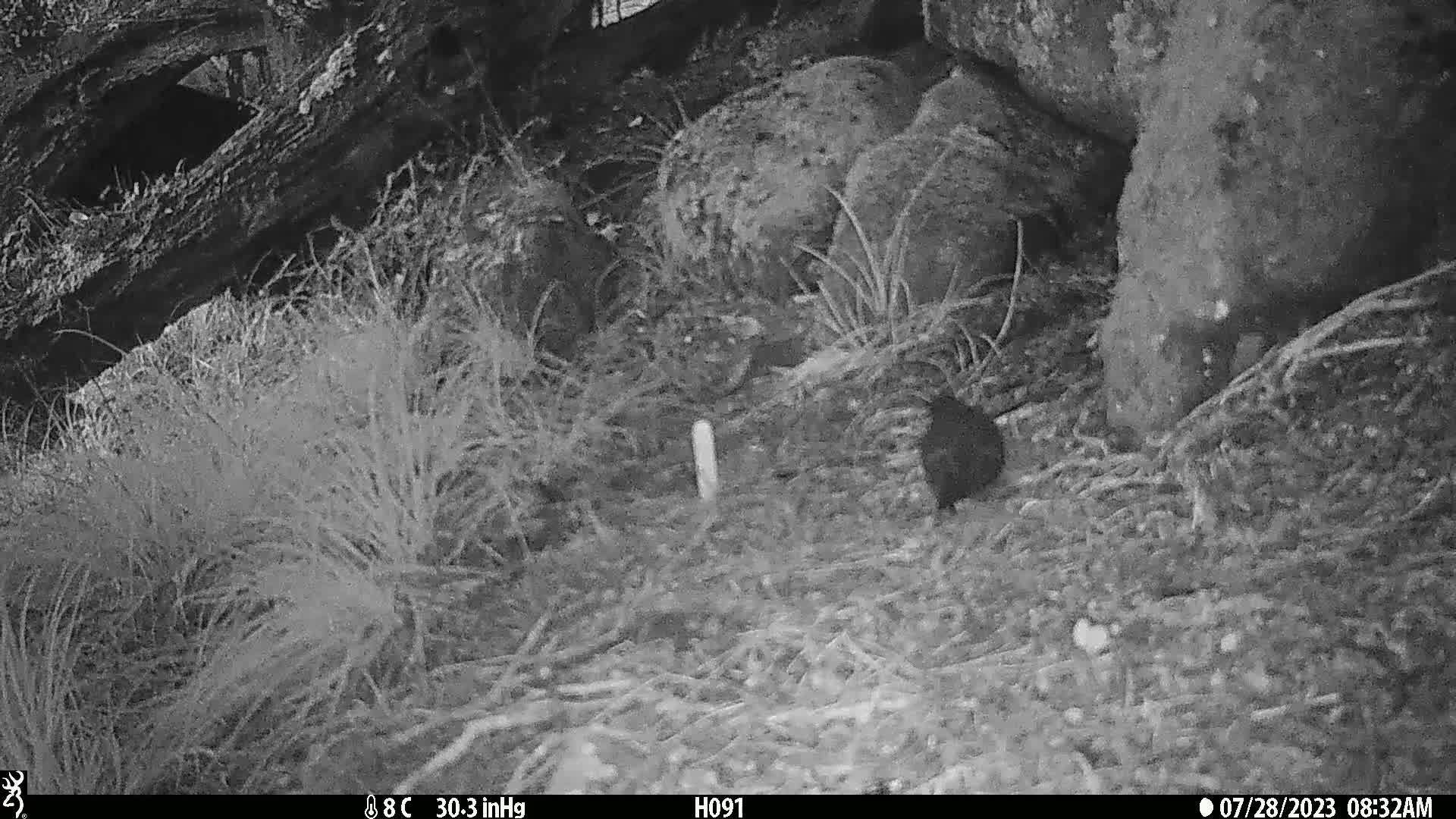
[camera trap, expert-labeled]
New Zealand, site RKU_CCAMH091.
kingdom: Animalia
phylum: Chordata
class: Aves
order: Passeriformes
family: Turdidae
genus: Turdus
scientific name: Turdus merula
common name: eurasian blackbird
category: blackbird